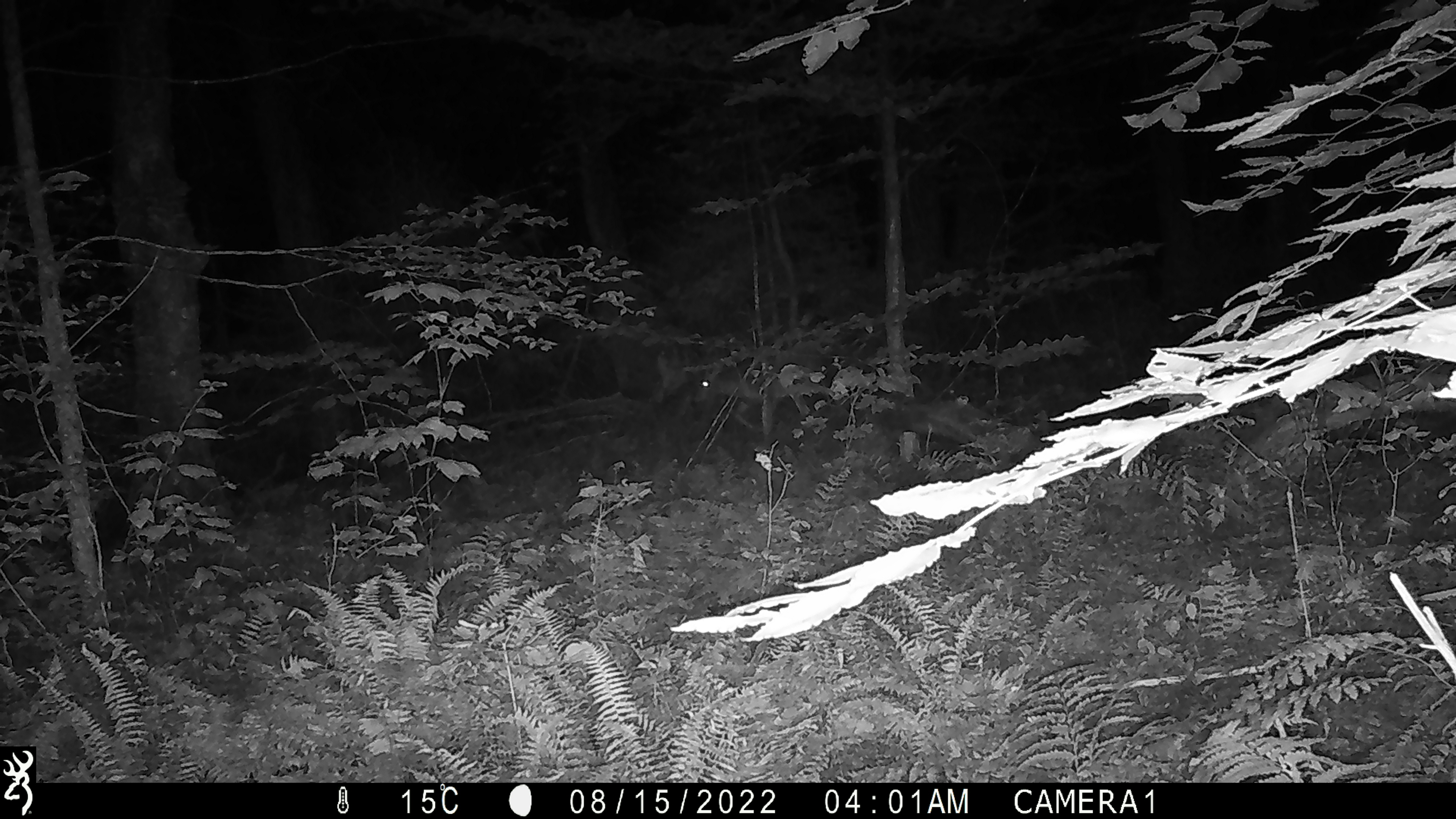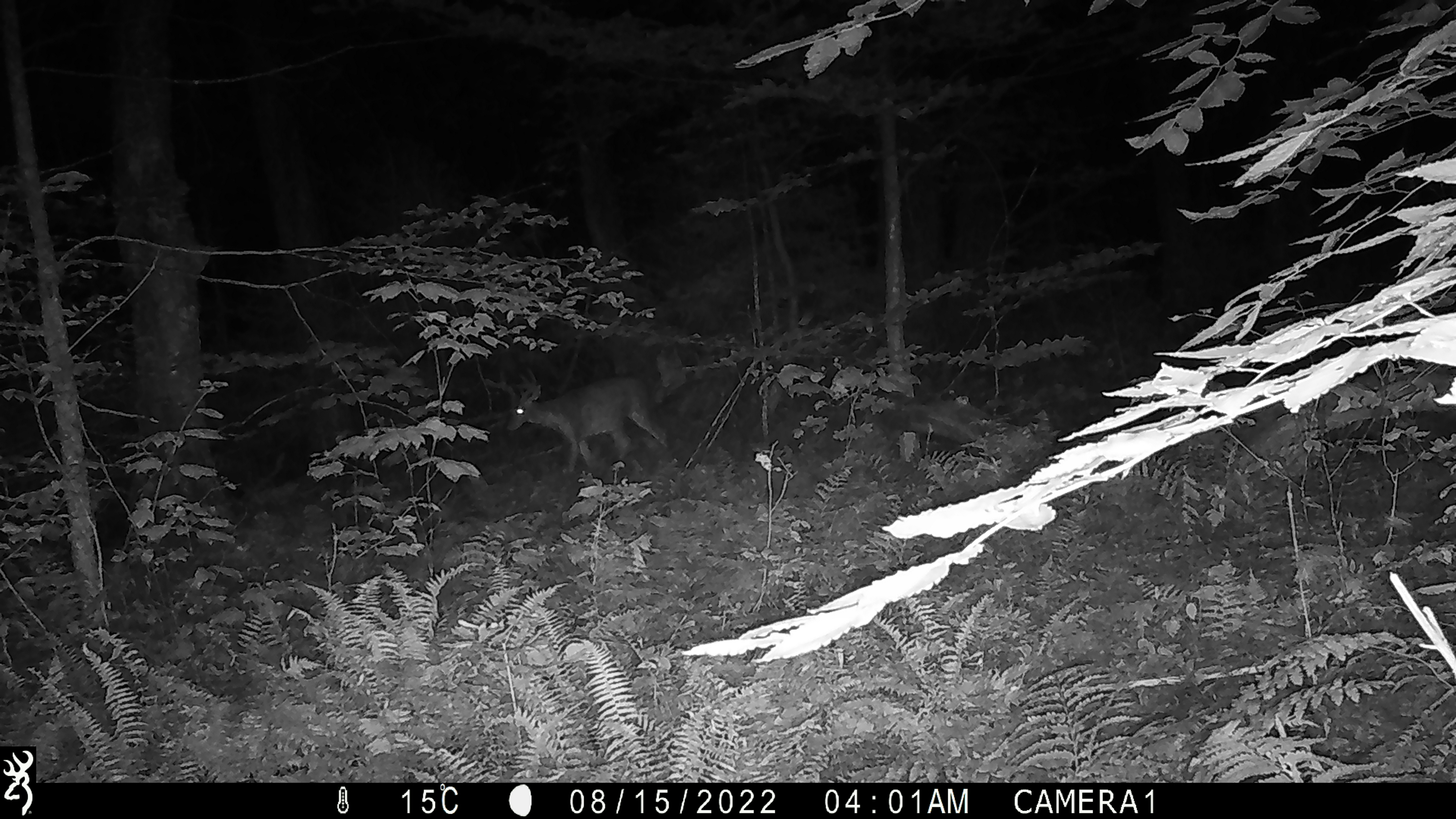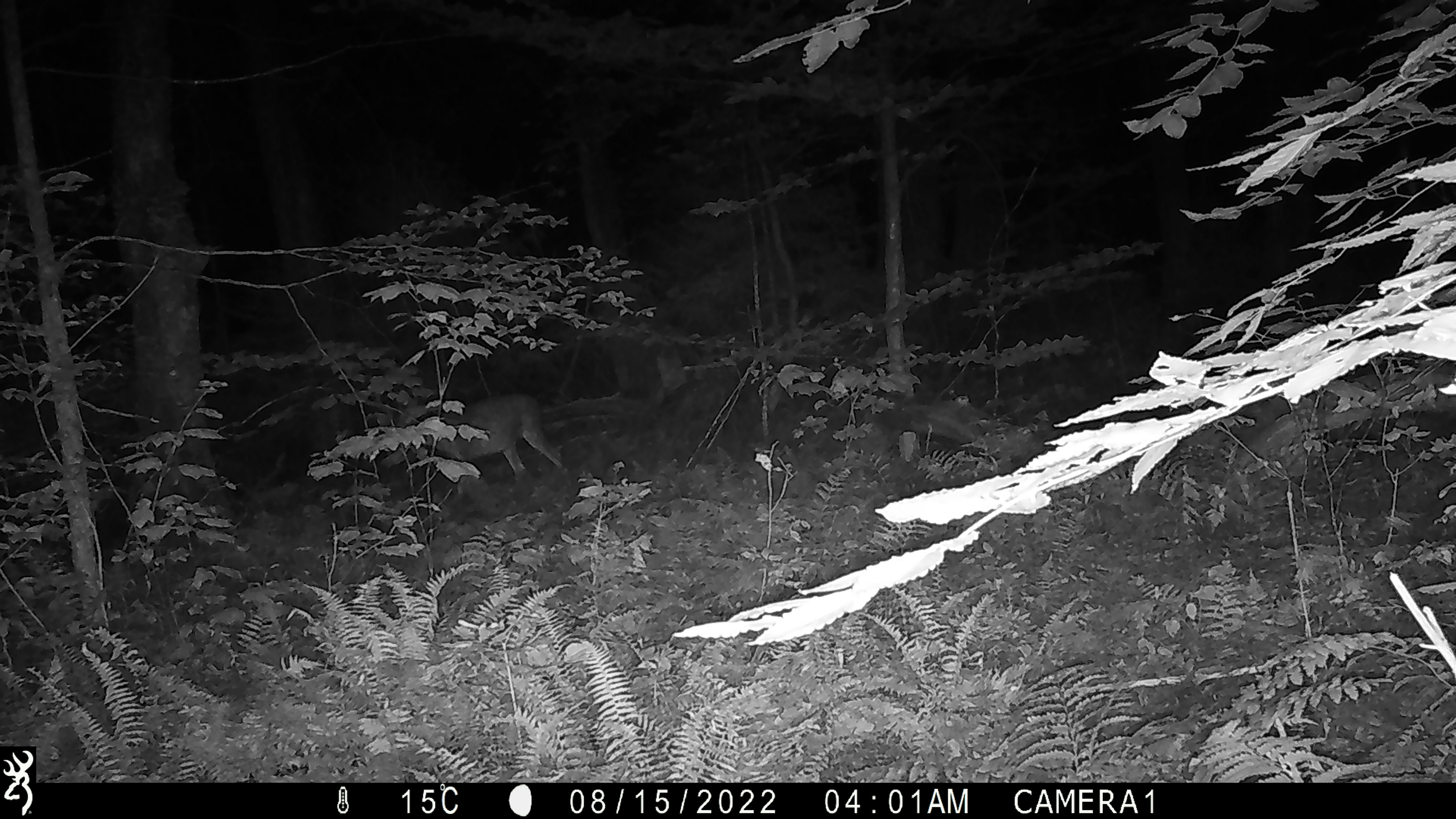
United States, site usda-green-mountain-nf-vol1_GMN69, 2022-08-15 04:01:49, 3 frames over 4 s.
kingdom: Animalia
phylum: Chordata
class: Mammalia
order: Artiodactyla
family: Cervidae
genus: Odocoileus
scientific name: Odocoileus virginianus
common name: white-tailed deer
White-tailed deer (Odocoileus virginianus).